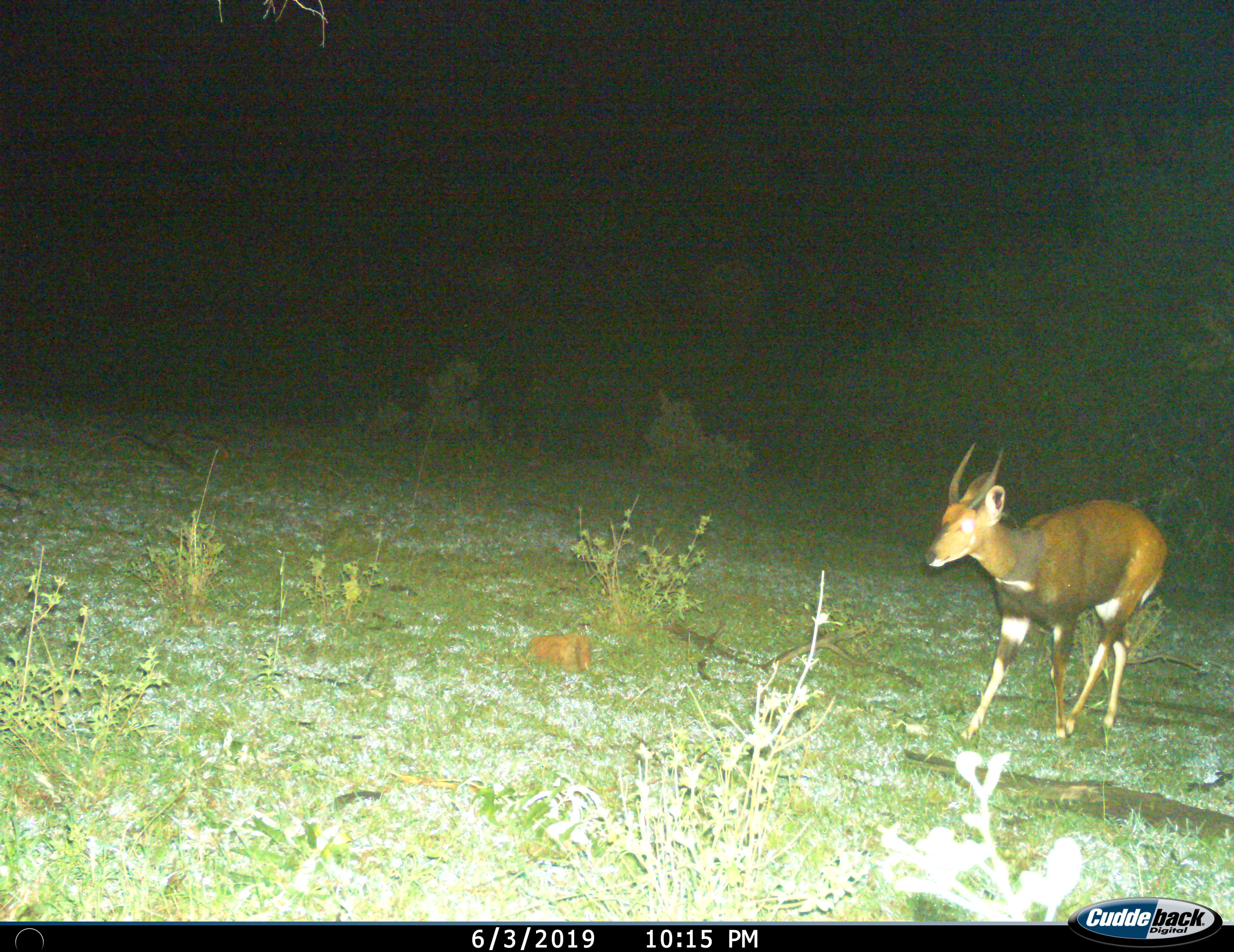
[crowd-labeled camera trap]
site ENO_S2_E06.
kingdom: Animalia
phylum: Chordata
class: Mammalia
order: Artiodactyla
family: Bovidae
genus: Tragelaphus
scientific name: Tragelaphus scriptus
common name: bushbuck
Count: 1.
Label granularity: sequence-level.